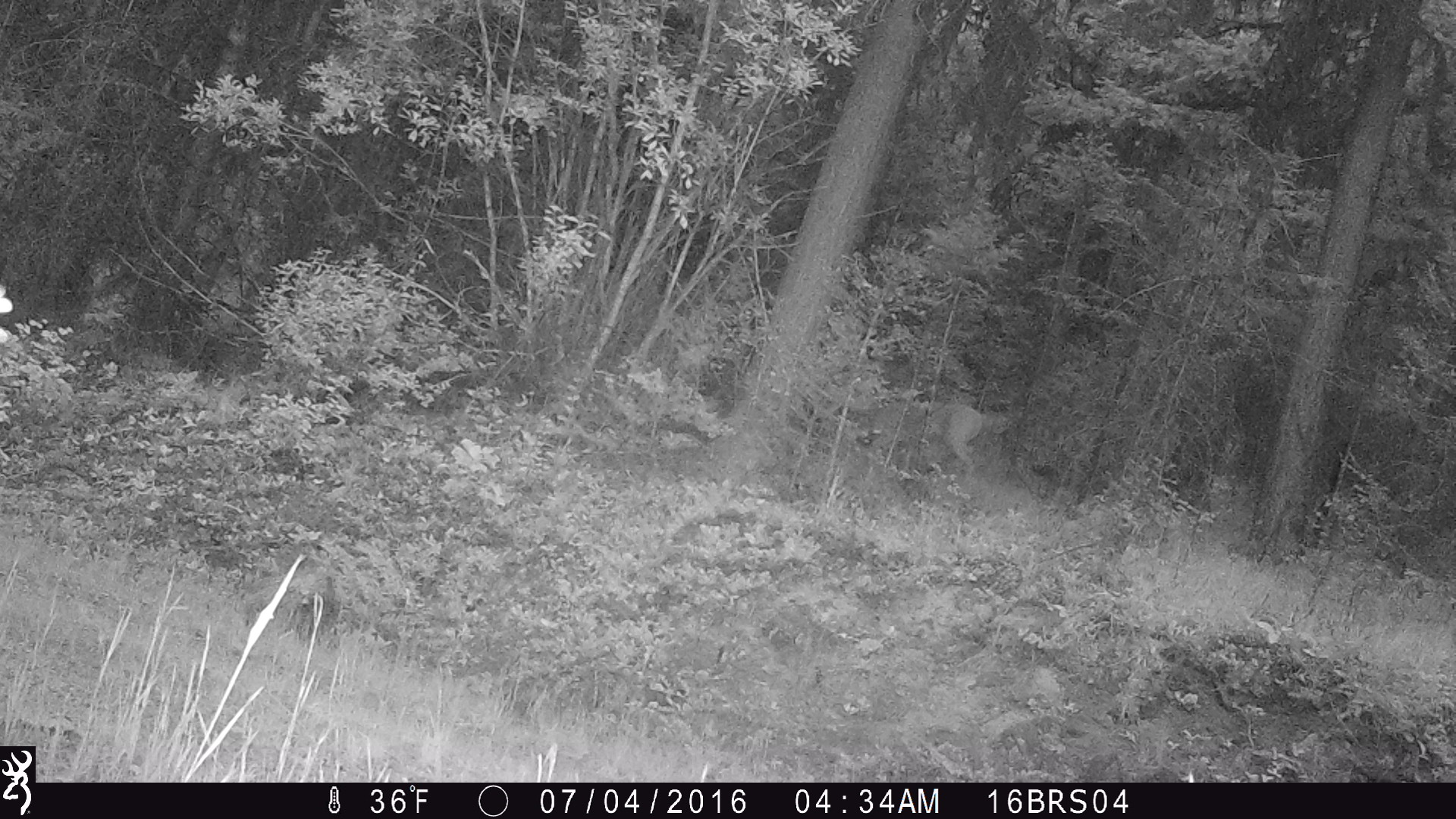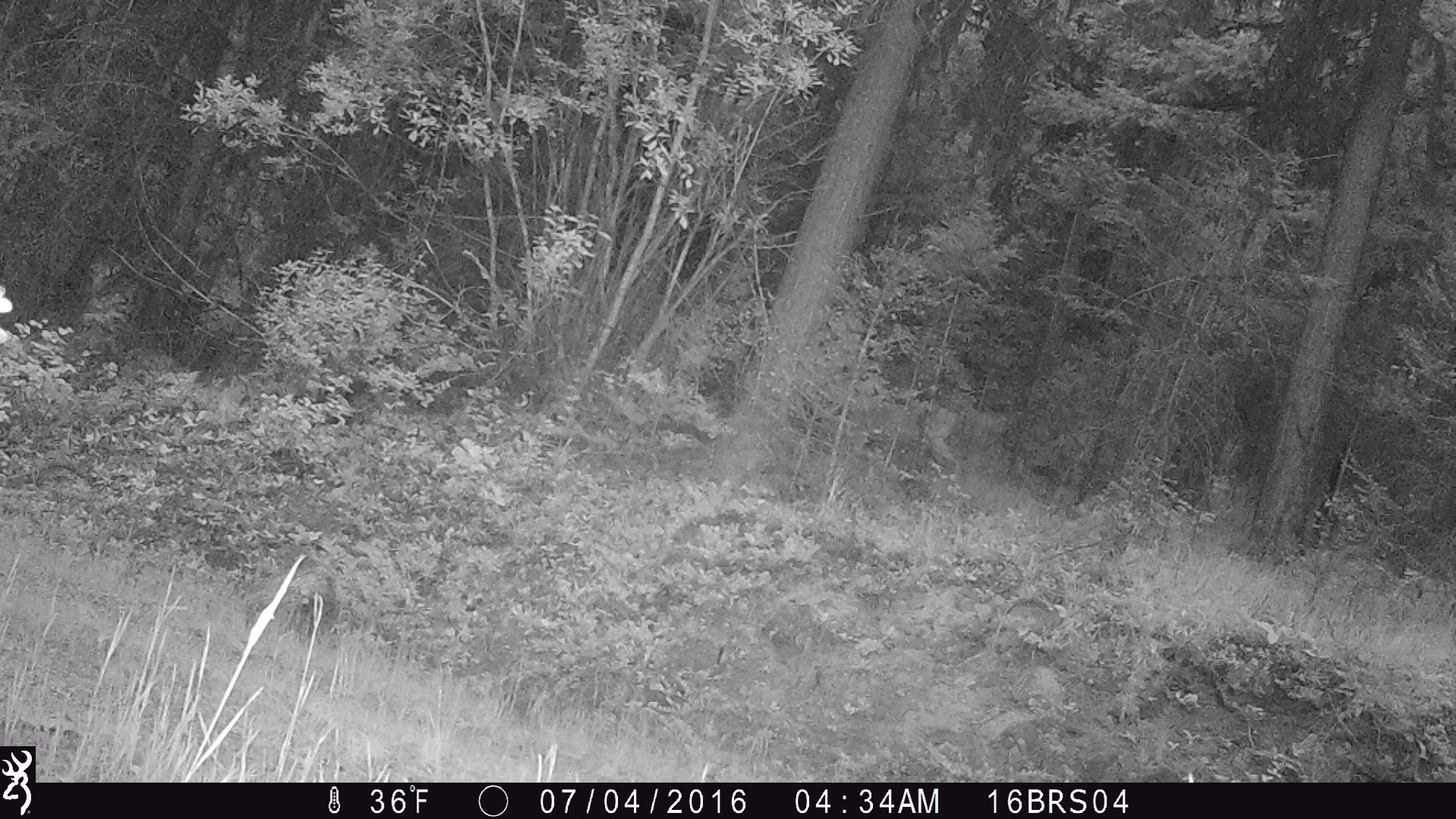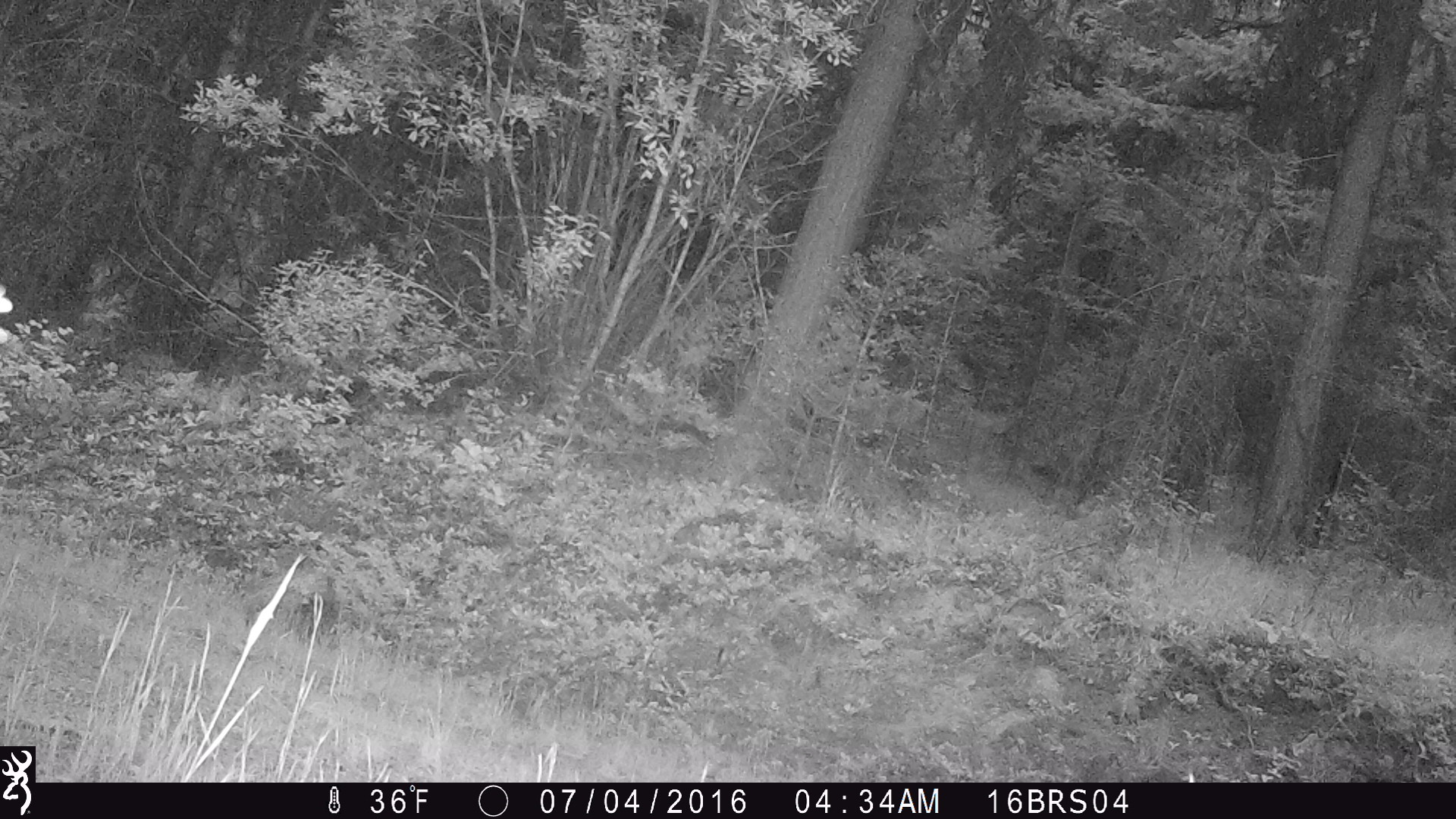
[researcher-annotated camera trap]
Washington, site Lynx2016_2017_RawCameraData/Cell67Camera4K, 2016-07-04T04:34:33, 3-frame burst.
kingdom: Animalia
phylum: Chordata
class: Mammalia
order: Artiodactyla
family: Cervidae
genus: Odocoileus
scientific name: Odocoileus virginianus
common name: white-tailed deer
Odocoileus virginianus (white-tailed deer). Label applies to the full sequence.